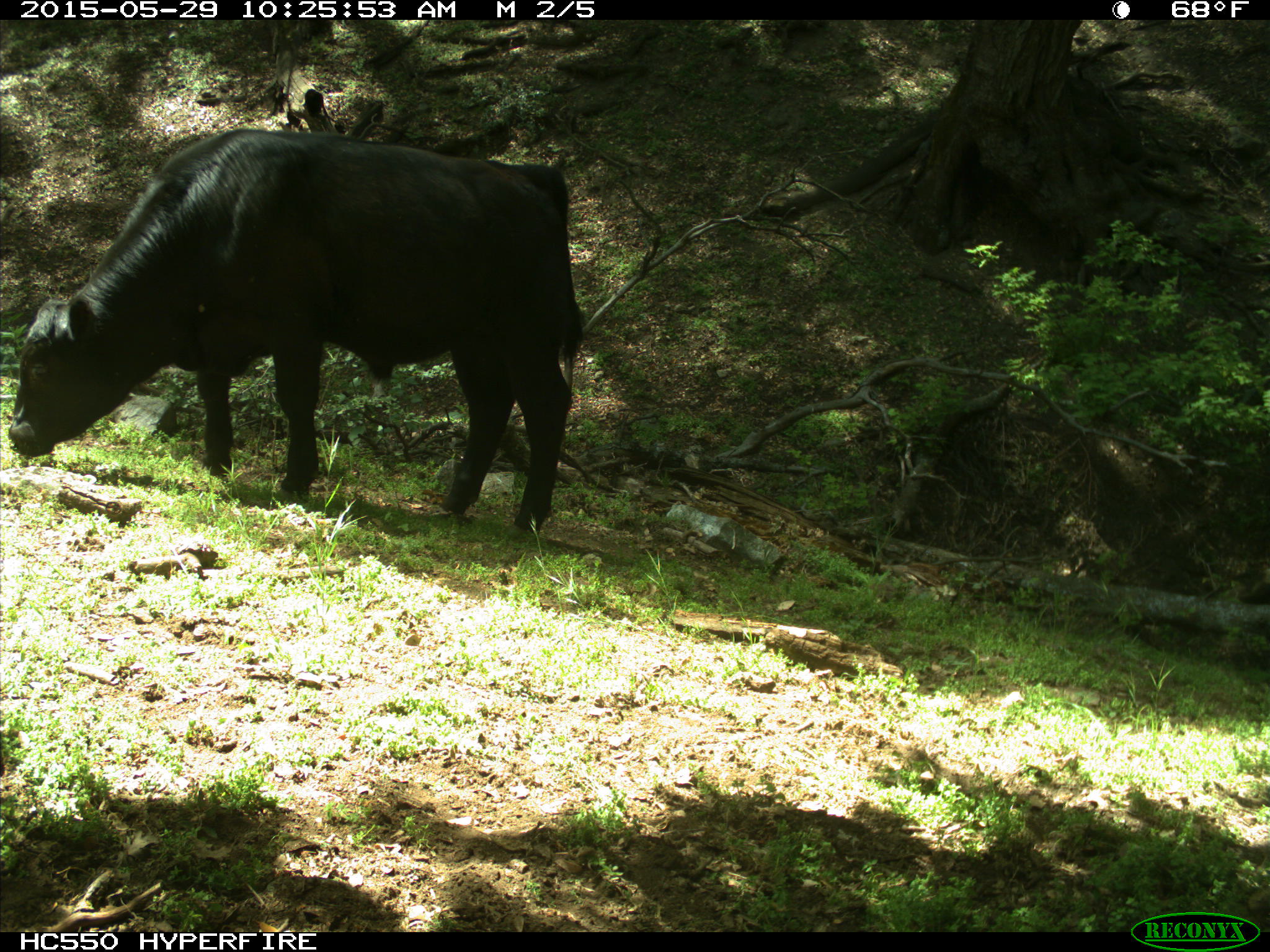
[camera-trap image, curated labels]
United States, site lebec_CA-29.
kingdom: Animalia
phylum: Chordata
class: Mammalia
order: Artiodactyla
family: Bovidae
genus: Bos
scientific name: Bos taurus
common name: domestic cow